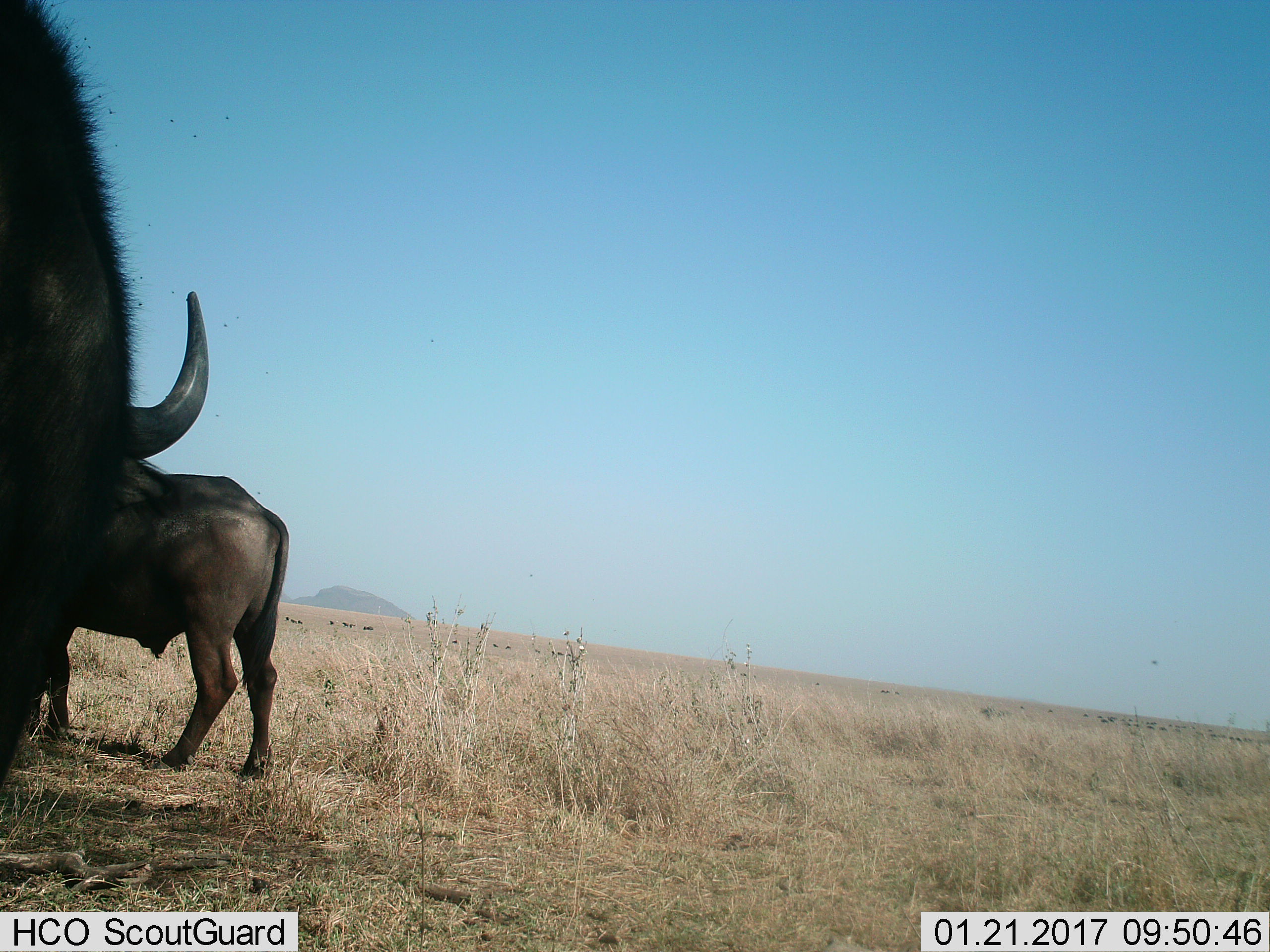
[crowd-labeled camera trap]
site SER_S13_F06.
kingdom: Animalia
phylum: Chordata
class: Mammalia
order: Artiodactyla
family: Bovidae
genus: Syncerus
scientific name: Syncerus caffer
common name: african buffalo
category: buffalo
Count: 2.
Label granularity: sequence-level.